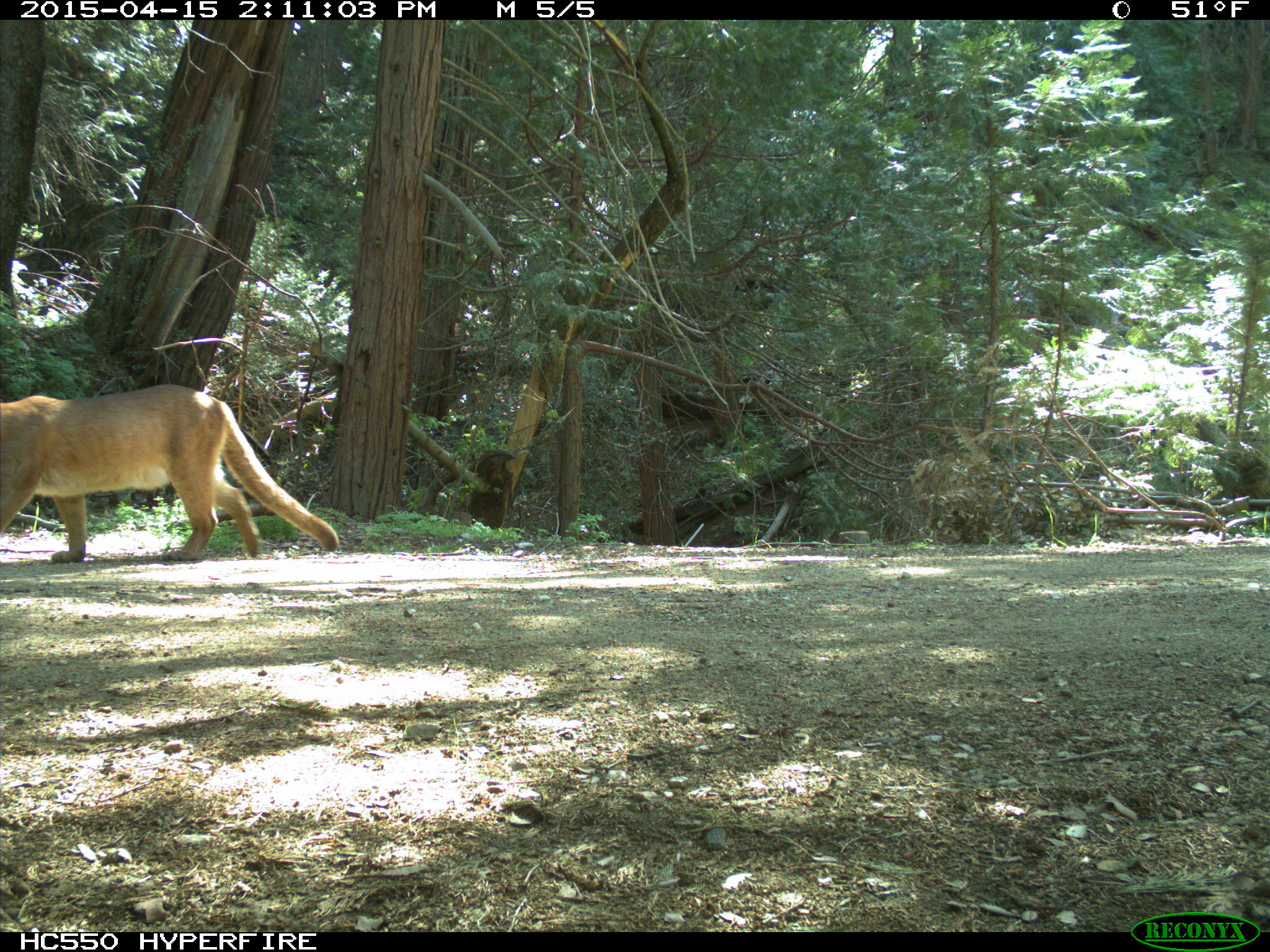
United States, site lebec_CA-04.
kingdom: Animalia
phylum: Chordata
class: Mammalia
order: Carnivora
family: Felidae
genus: Puma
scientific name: Puma concolor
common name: mountain lion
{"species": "Puma concolor (mountain lion)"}